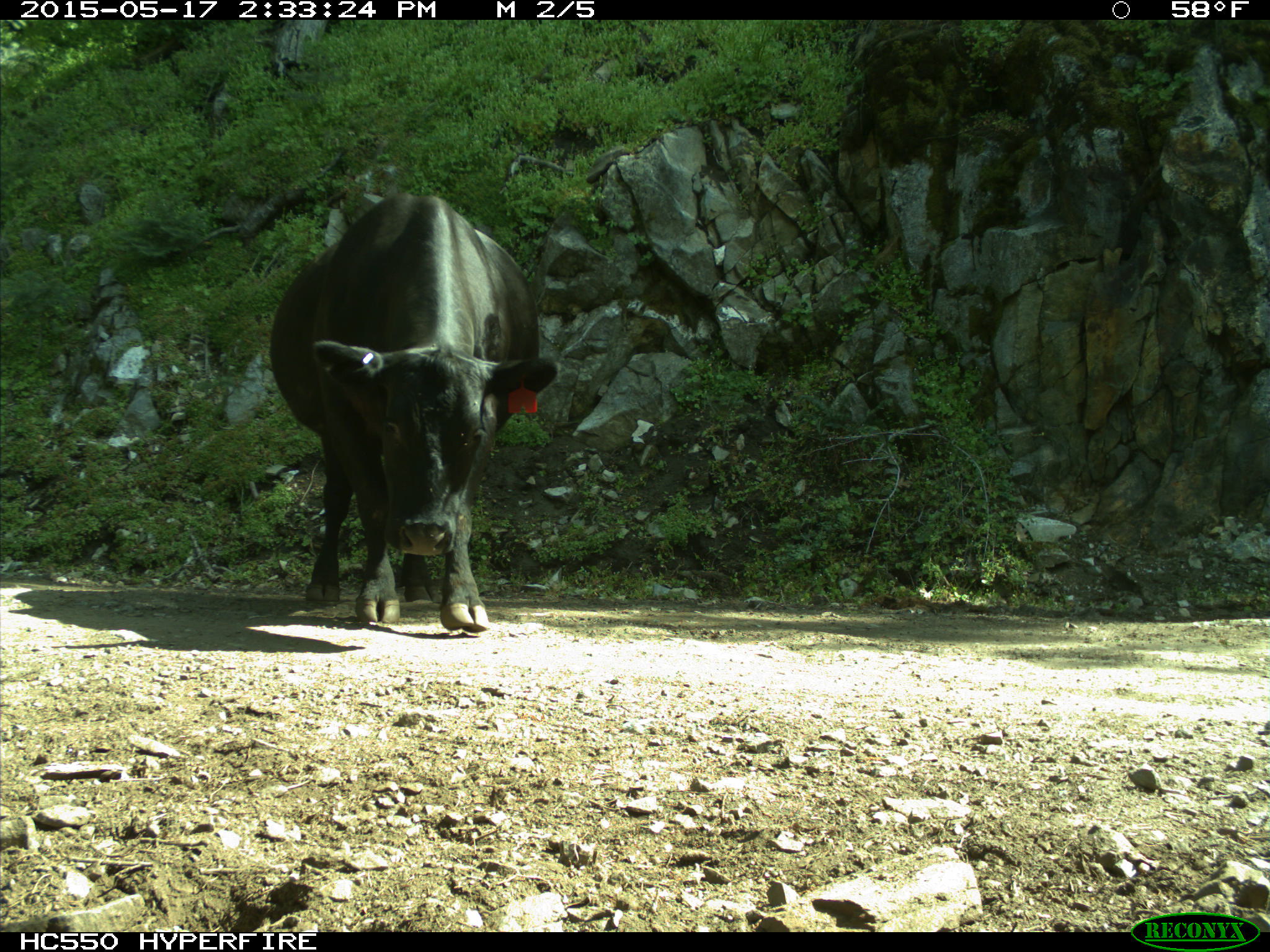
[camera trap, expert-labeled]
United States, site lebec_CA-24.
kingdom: Animalia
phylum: Chordata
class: Mammalia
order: Artiodactyla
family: Bovidae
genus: Bos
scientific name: Bos taurus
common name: domestic cow